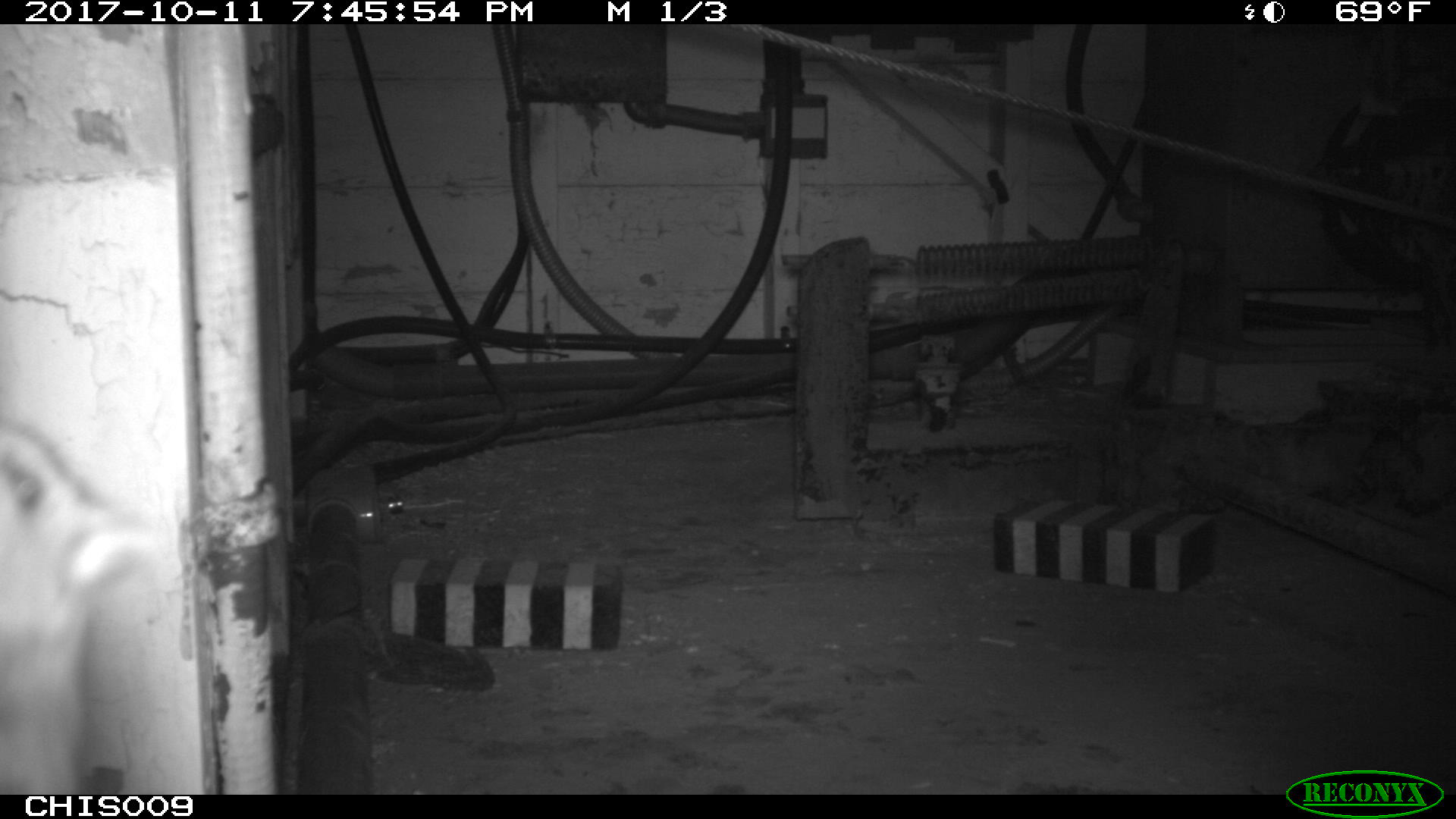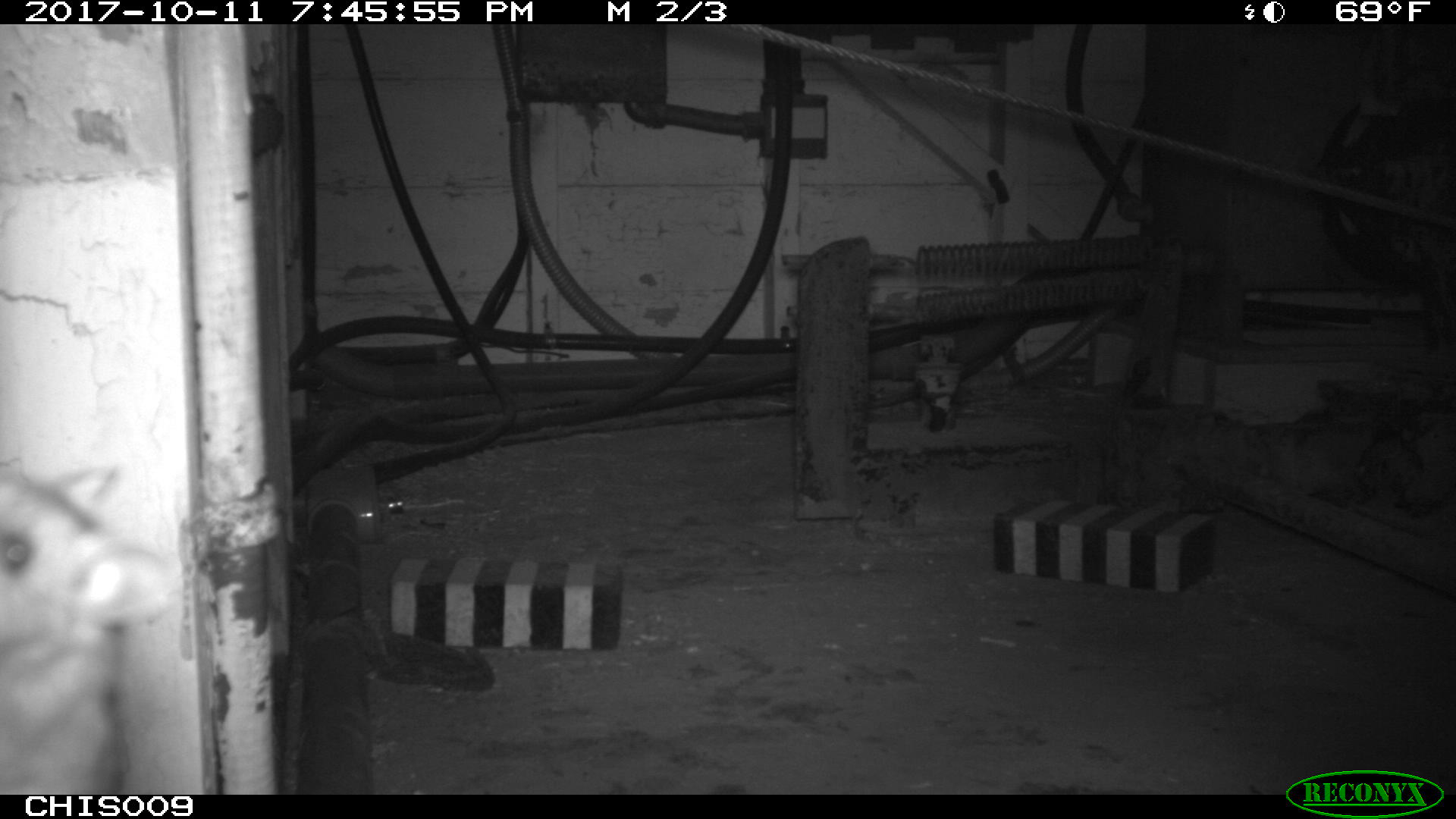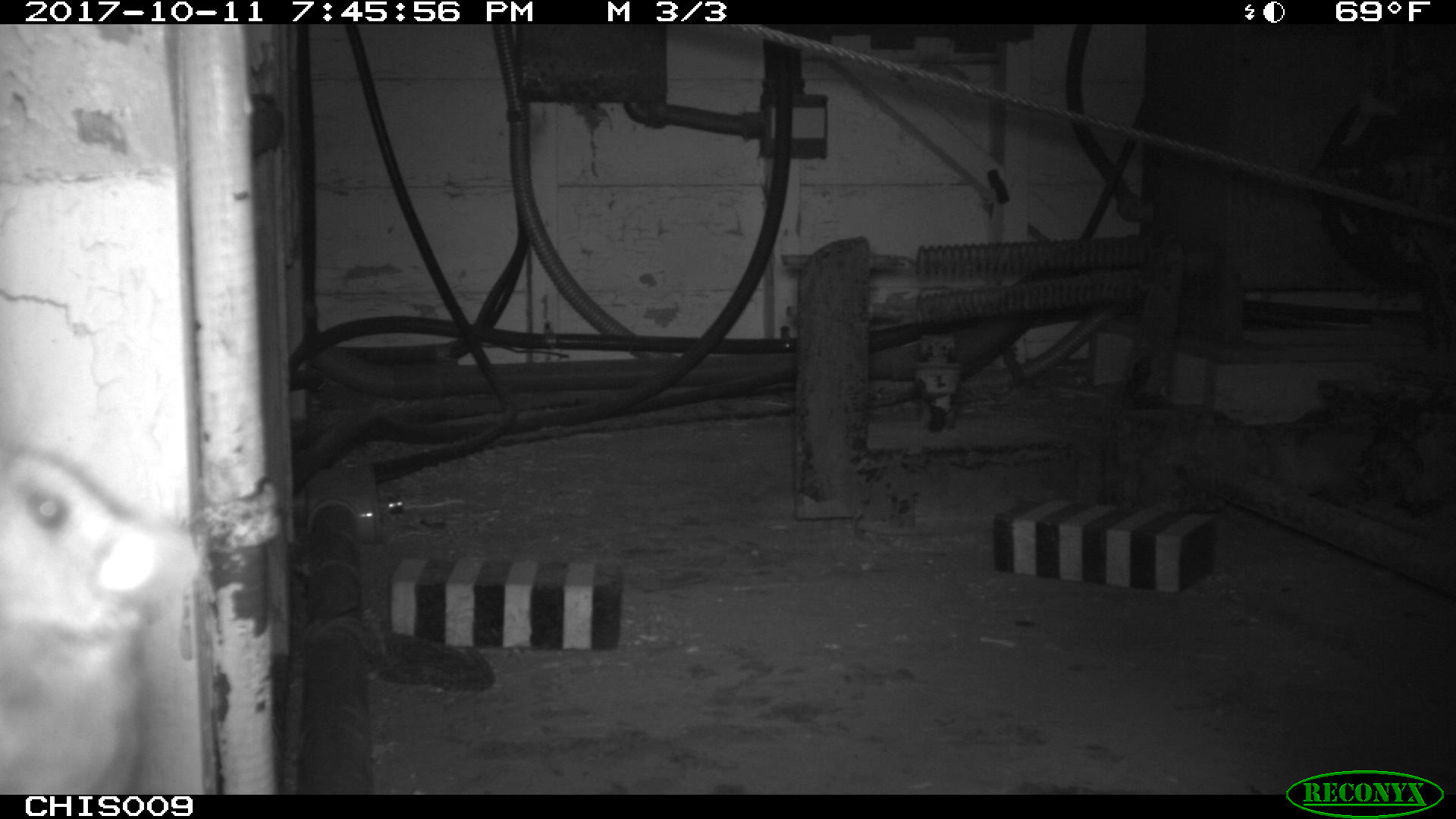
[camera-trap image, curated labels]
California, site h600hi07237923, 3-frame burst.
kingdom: Animalia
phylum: Chordata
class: Mammalia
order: Rodentia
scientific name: Rodentia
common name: rodent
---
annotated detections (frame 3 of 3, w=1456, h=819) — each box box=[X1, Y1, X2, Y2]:
rodent: box=[0, 447, 188, 793]